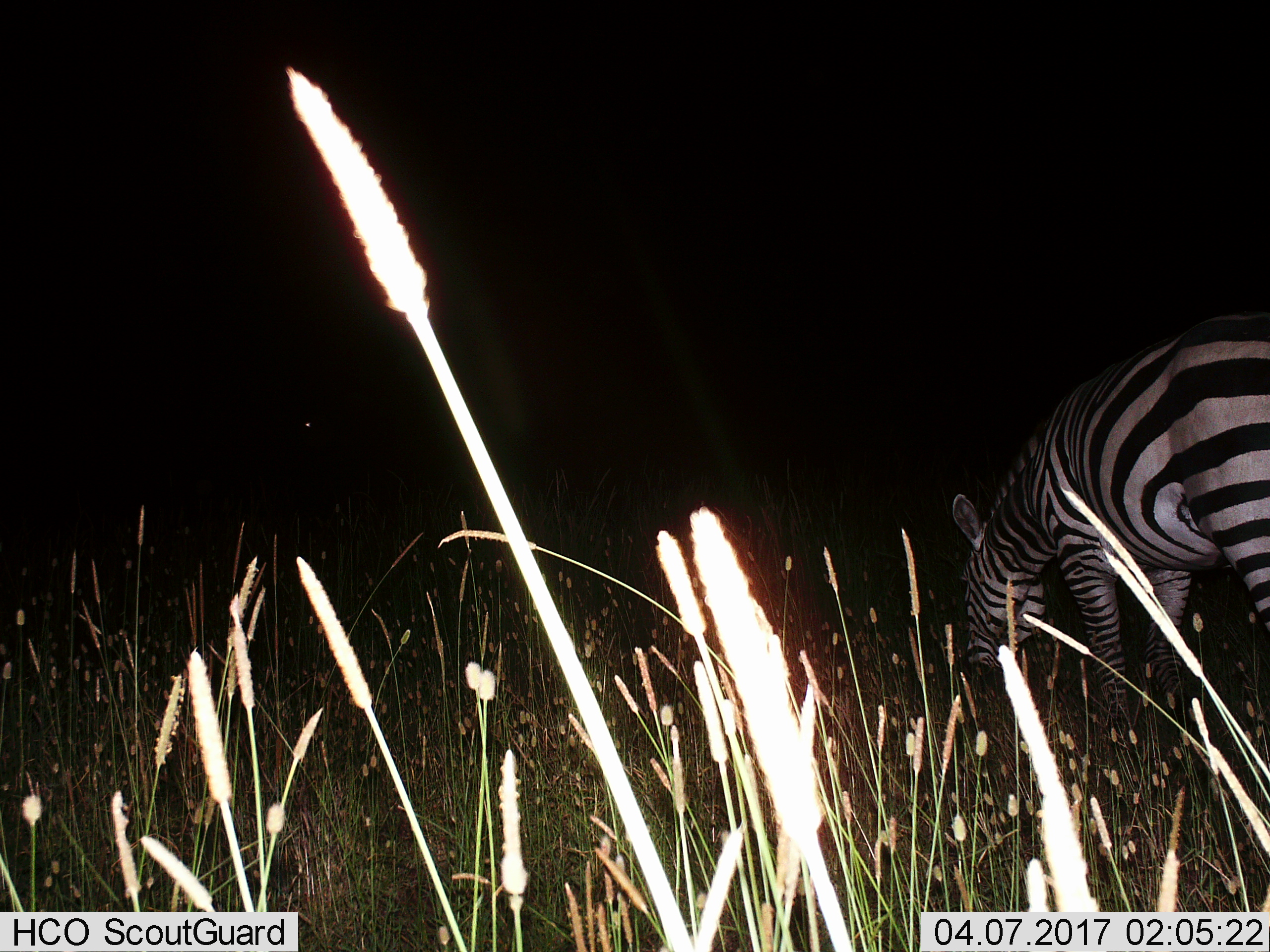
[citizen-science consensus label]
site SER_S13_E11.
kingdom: Animalia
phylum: Chordata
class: Mammalia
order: Perissodactyla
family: Equidae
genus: Equus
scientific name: Equus quagga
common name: plains zebra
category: zebraplains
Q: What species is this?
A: Zebraplains (plains zebra) (Equus quagga).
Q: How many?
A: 1.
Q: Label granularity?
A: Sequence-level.